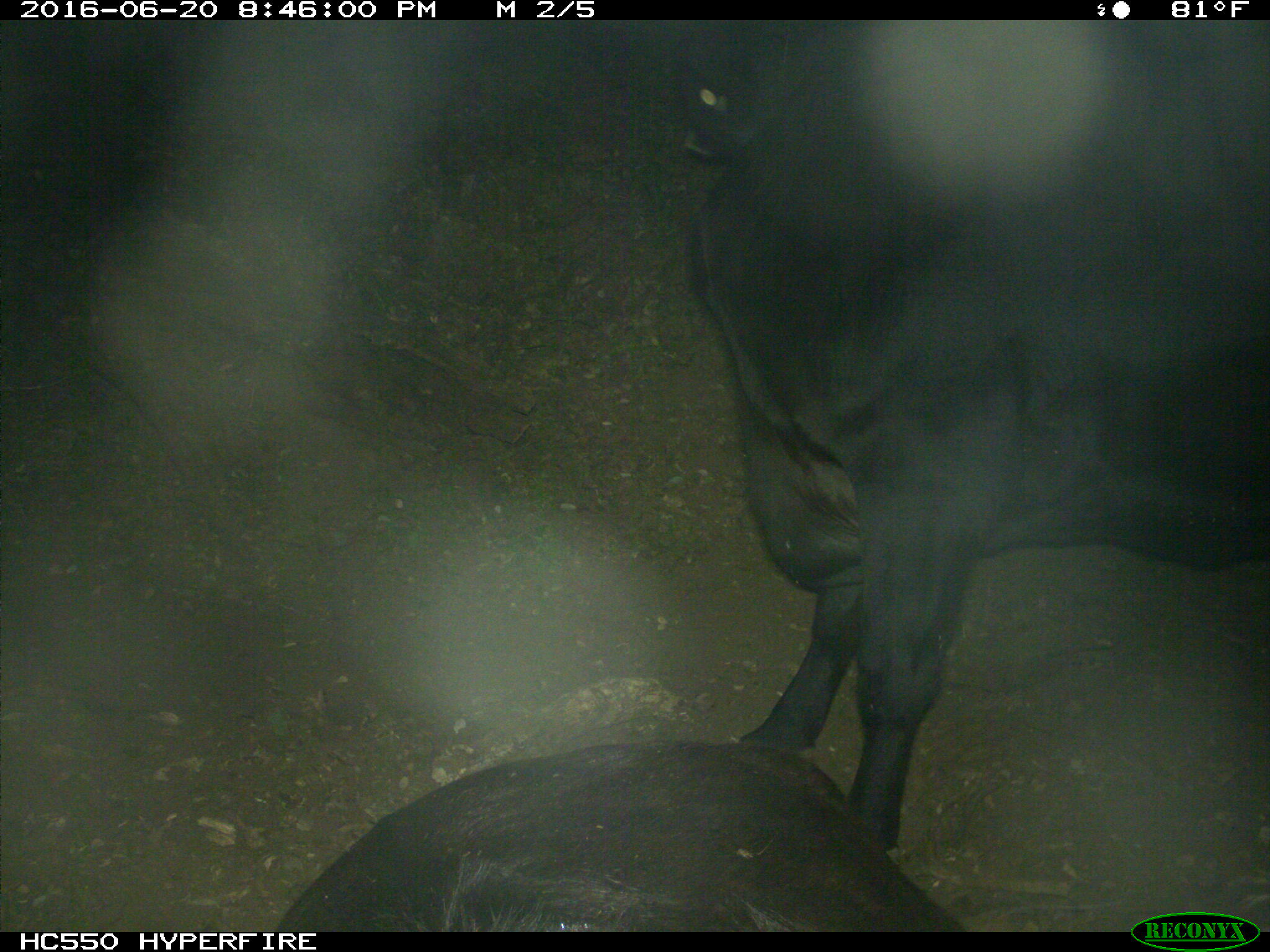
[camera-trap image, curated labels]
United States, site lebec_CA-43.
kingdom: Animalia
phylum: Chordata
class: Mammalia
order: Artiodactyla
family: Bovidae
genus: Bos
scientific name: Bos taurus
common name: domestic cow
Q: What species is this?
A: Bos taurus (domestic cow).